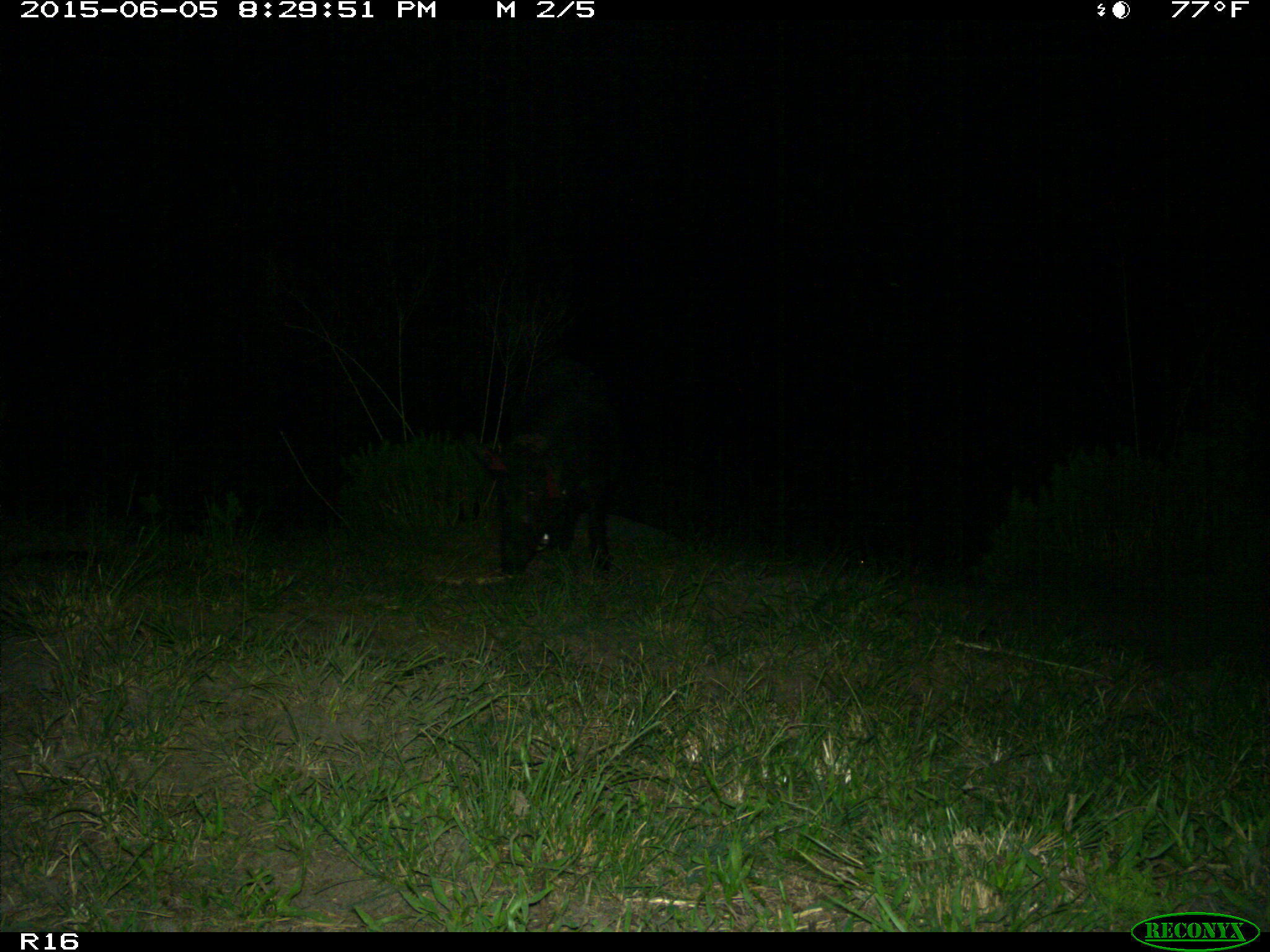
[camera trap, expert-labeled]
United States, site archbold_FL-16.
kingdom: Animalia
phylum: Chordata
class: Mammalia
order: Artiodactyla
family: Suidae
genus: Sus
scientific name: Sus scrofa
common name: wild boar